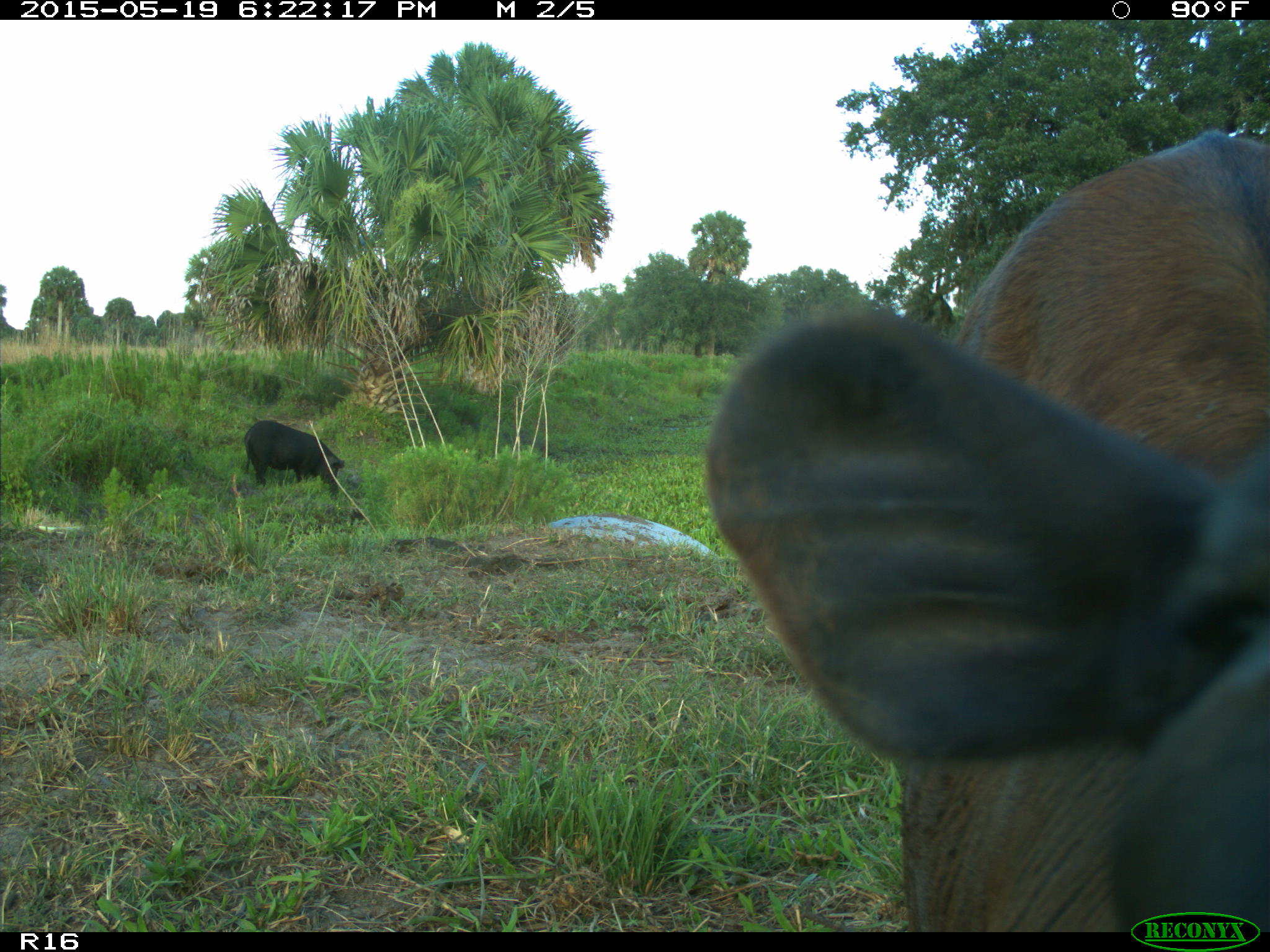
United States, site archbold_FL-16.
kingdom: Animalia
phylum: Chordata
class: Mammalia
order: Artiodactyla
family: Suidae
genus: Sus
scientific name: Sus scrofa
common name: wild boar